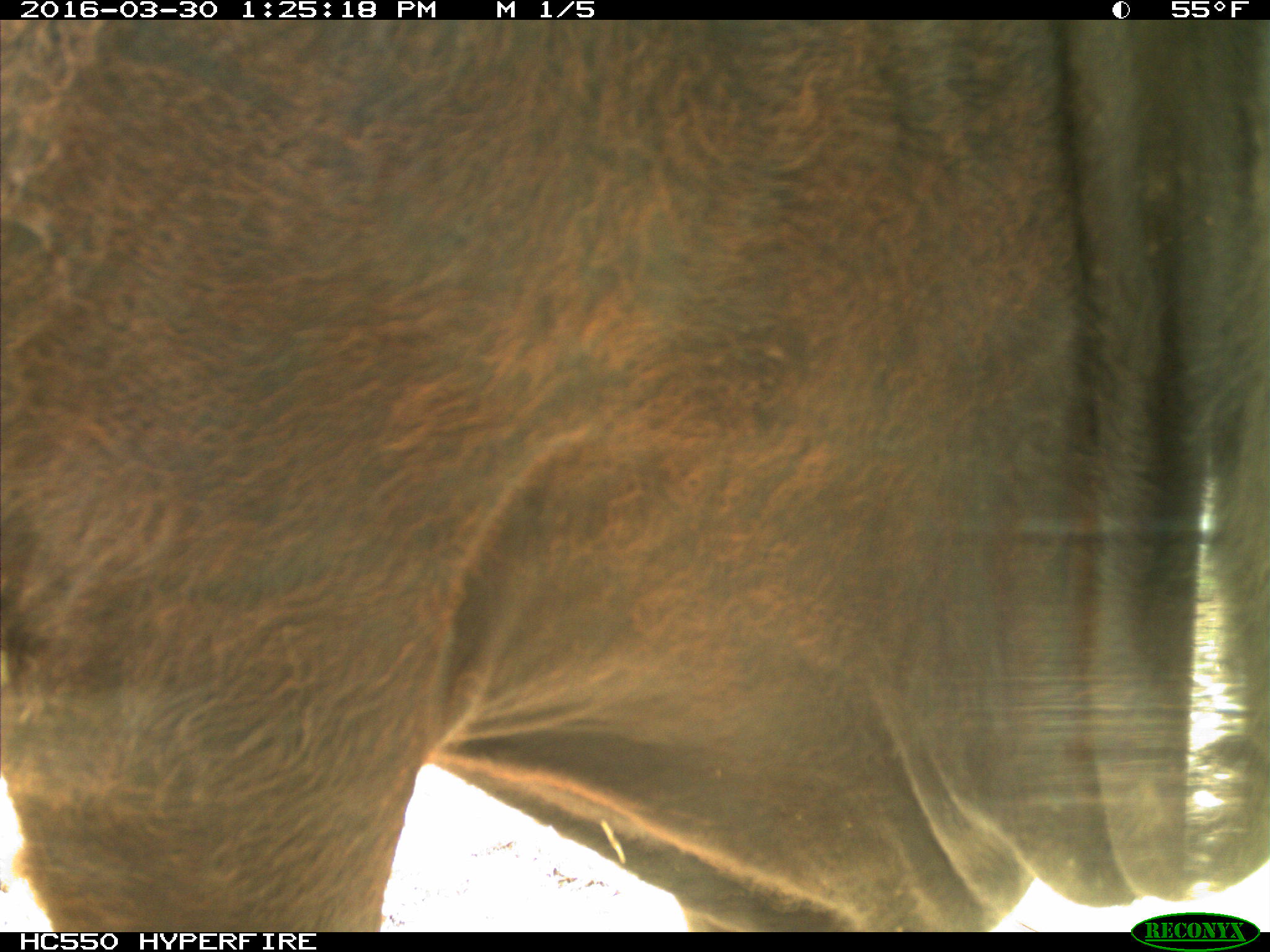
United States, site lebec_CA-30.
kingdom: Animalia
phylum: Chordata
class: Mammalia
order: Artiodactyla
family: Bovidae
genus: Bos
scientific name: Bos taurus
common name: domestic cow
Bos taurus (domestic cow).